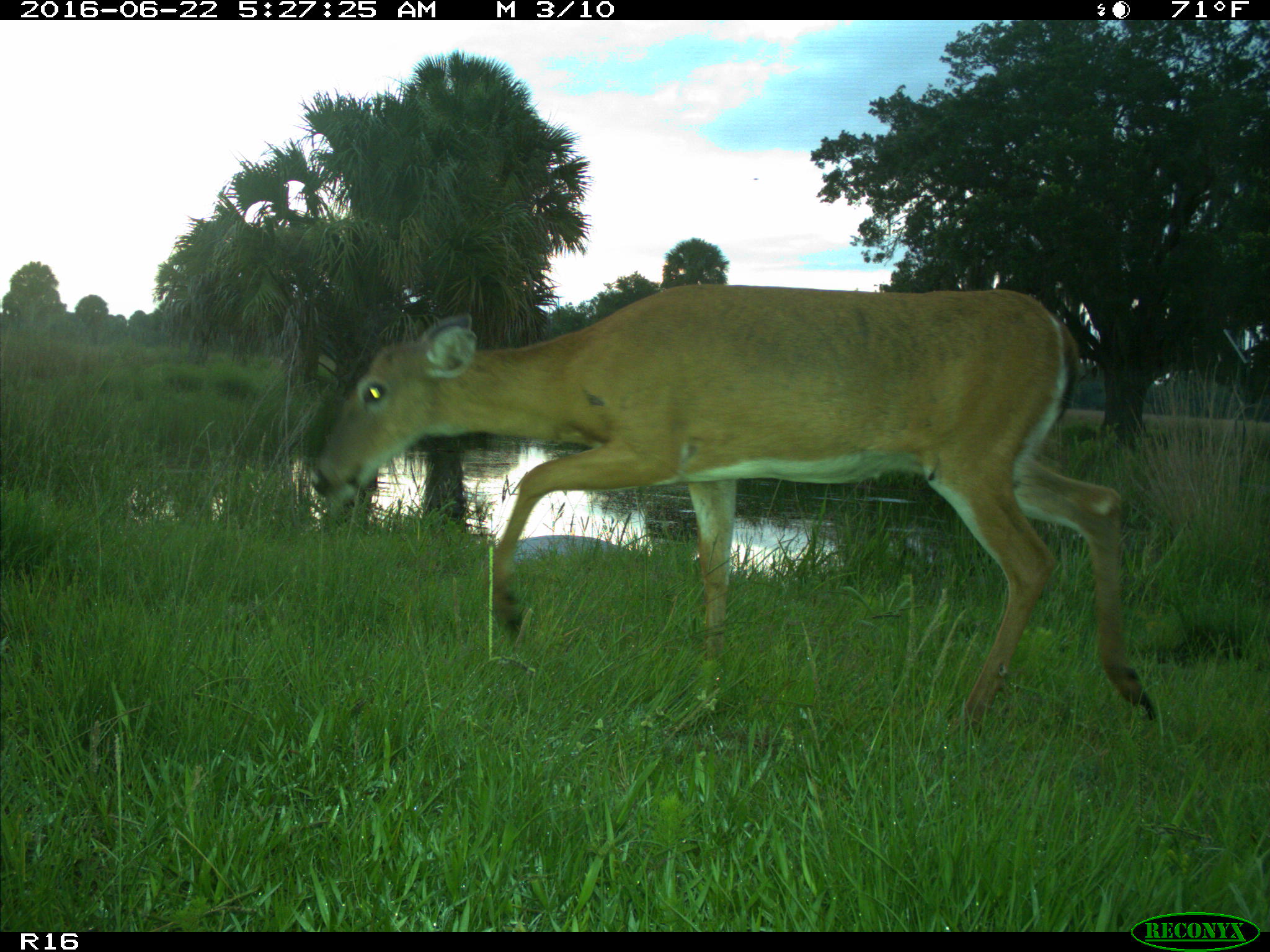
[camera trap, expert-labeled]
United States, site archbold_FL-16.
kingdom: Animalia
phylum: Chordata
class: Mammalia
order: Artiodactyla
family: Cervidae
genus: Odocoileus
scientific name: Odocoileus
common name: deer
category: unidentified deer